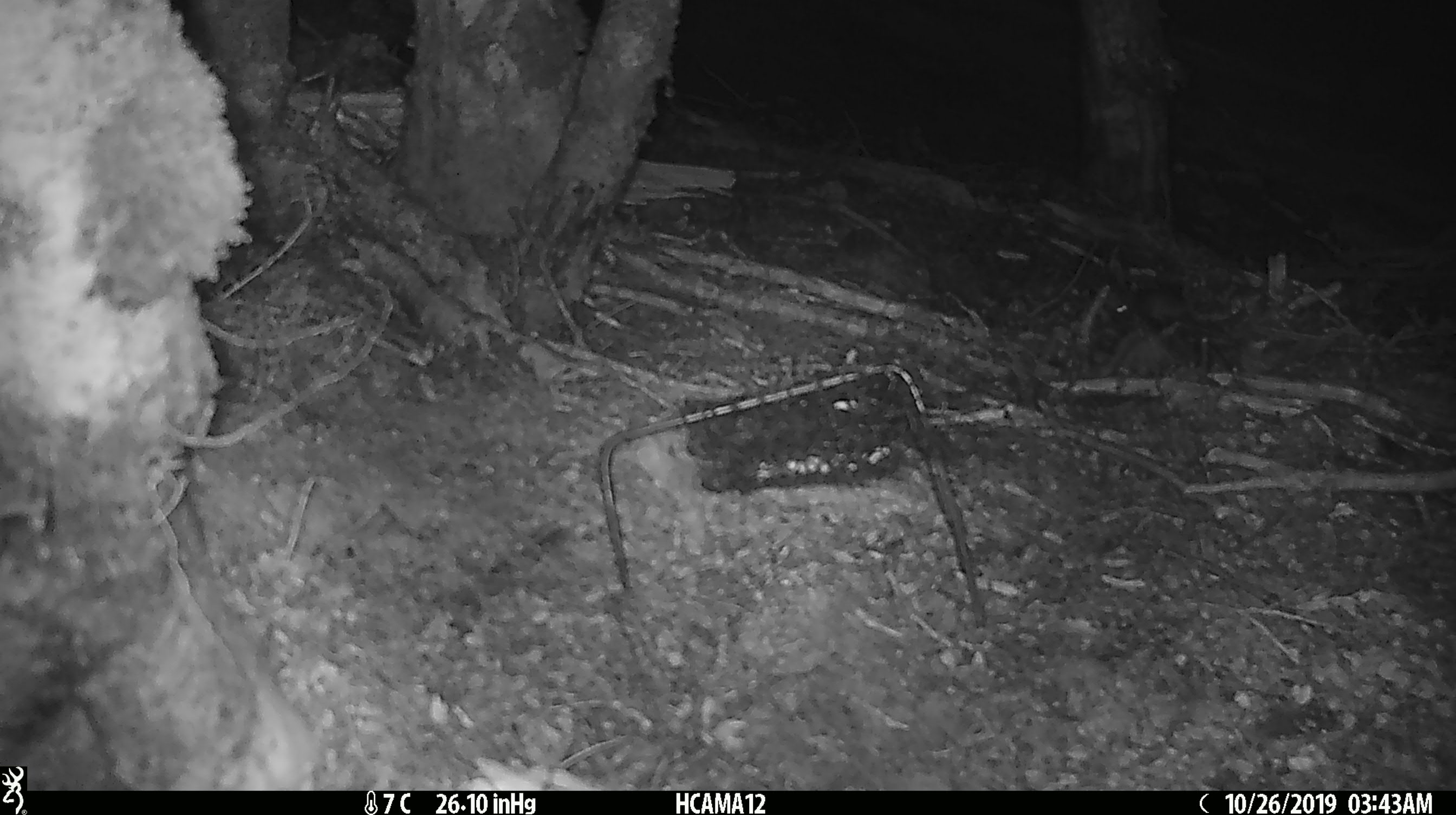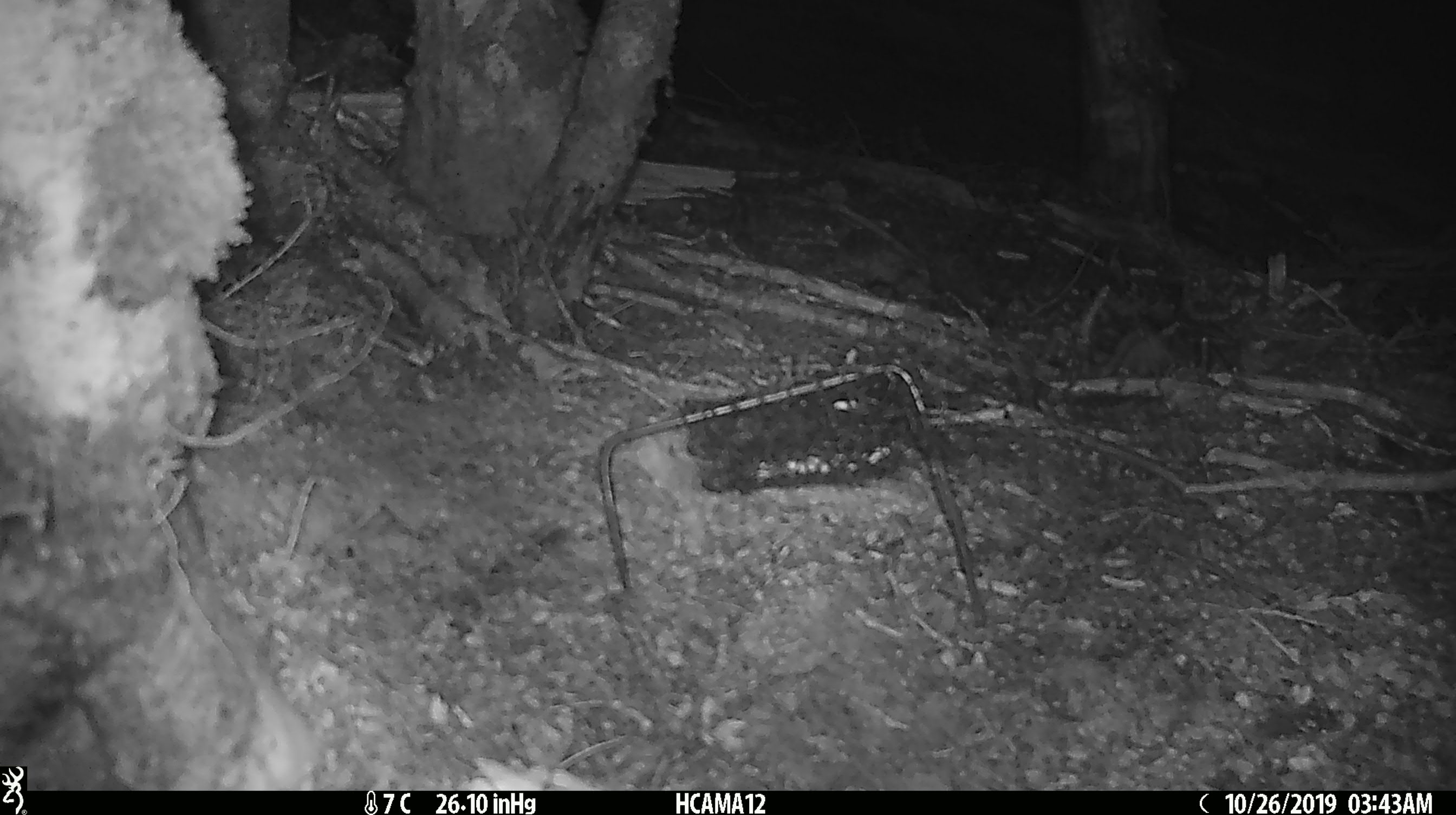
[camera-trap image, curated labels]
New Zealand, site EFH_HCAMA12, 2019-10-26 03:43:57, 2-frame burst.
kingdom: Animalia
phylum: Chordata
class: Mammalia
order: Rodentia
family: Muridae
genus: Mus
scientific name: Mus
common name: mouse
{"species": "mouse (Mus)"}